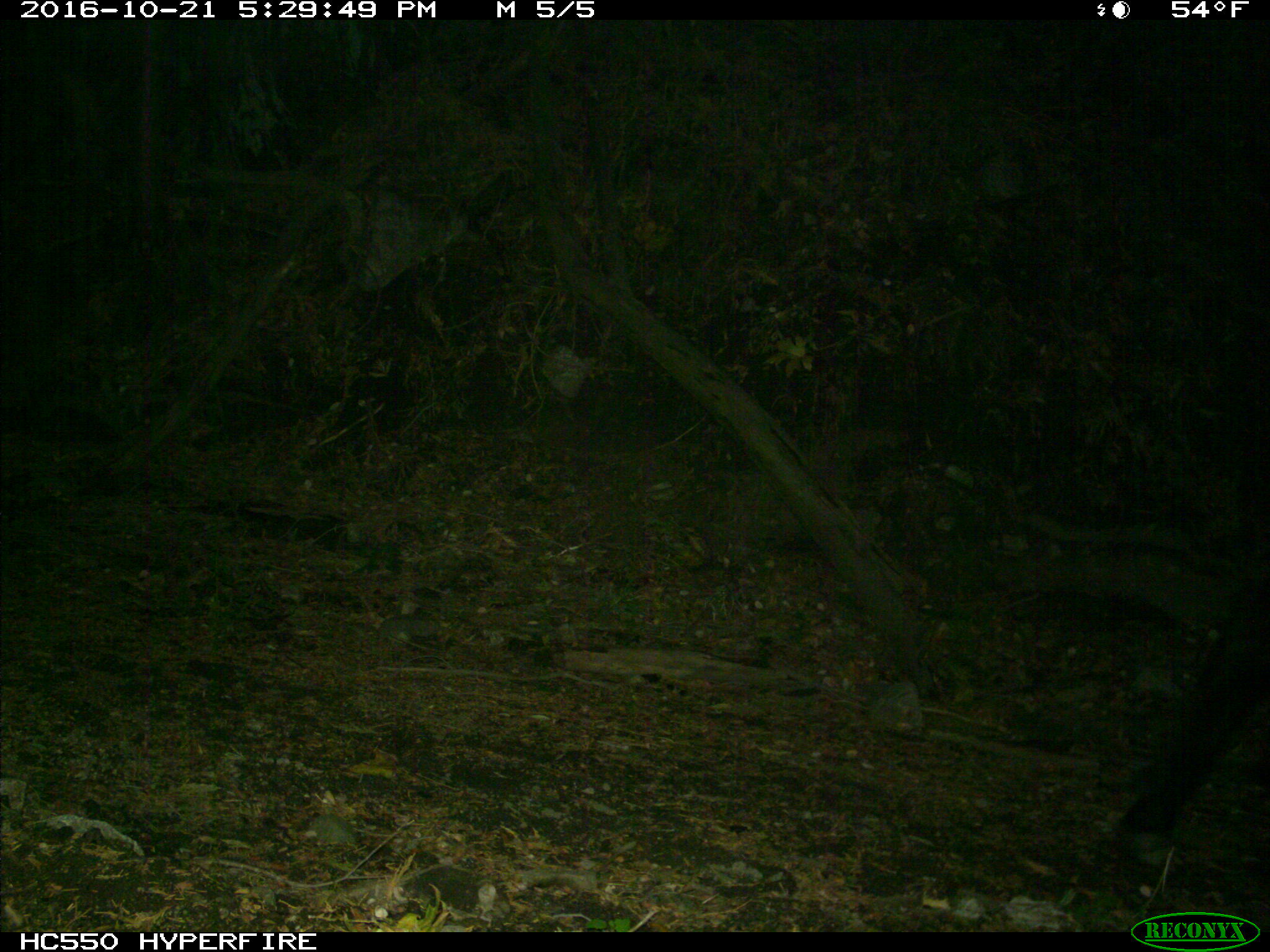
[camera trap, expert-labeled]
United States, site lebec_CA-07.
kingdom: Animalia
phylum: Chordata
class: Mammalia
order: Artiodactyla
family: Bovidae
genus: Bos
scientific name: Bos taurus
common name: domestic cow